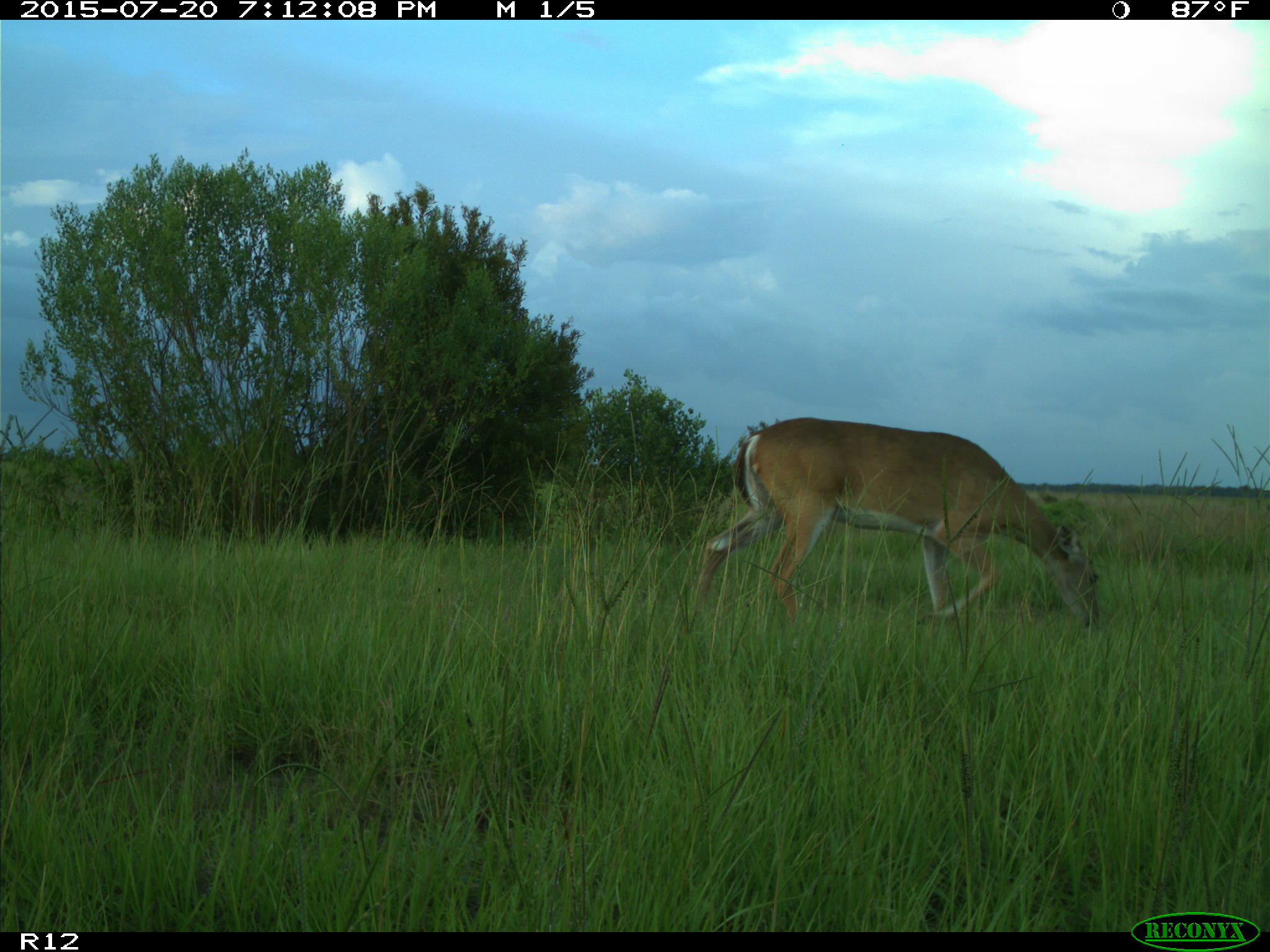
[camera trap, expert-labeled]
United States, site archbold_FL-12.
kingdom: Animalia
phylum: Chordata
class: Mammalia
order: Artiodactyla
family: Cervidae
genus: Odocoileus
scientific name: Odocoileus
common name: deer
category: unidentified deer